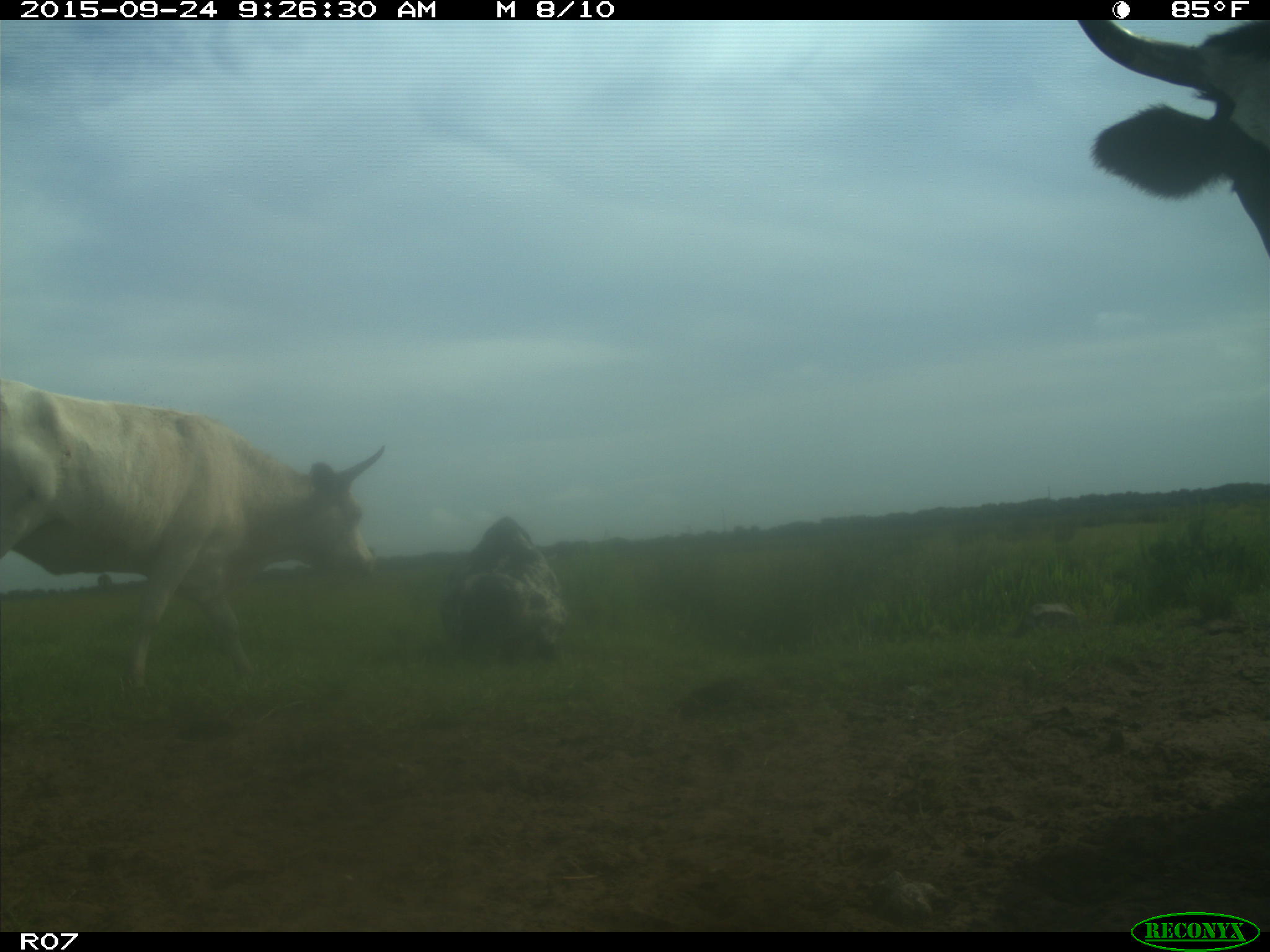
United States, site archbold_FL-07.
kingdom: Animalia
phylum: Chordata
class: Mammalia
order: Artiodactyla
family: Bovidae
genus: Bos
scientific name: Bos taurus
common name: domestic cow